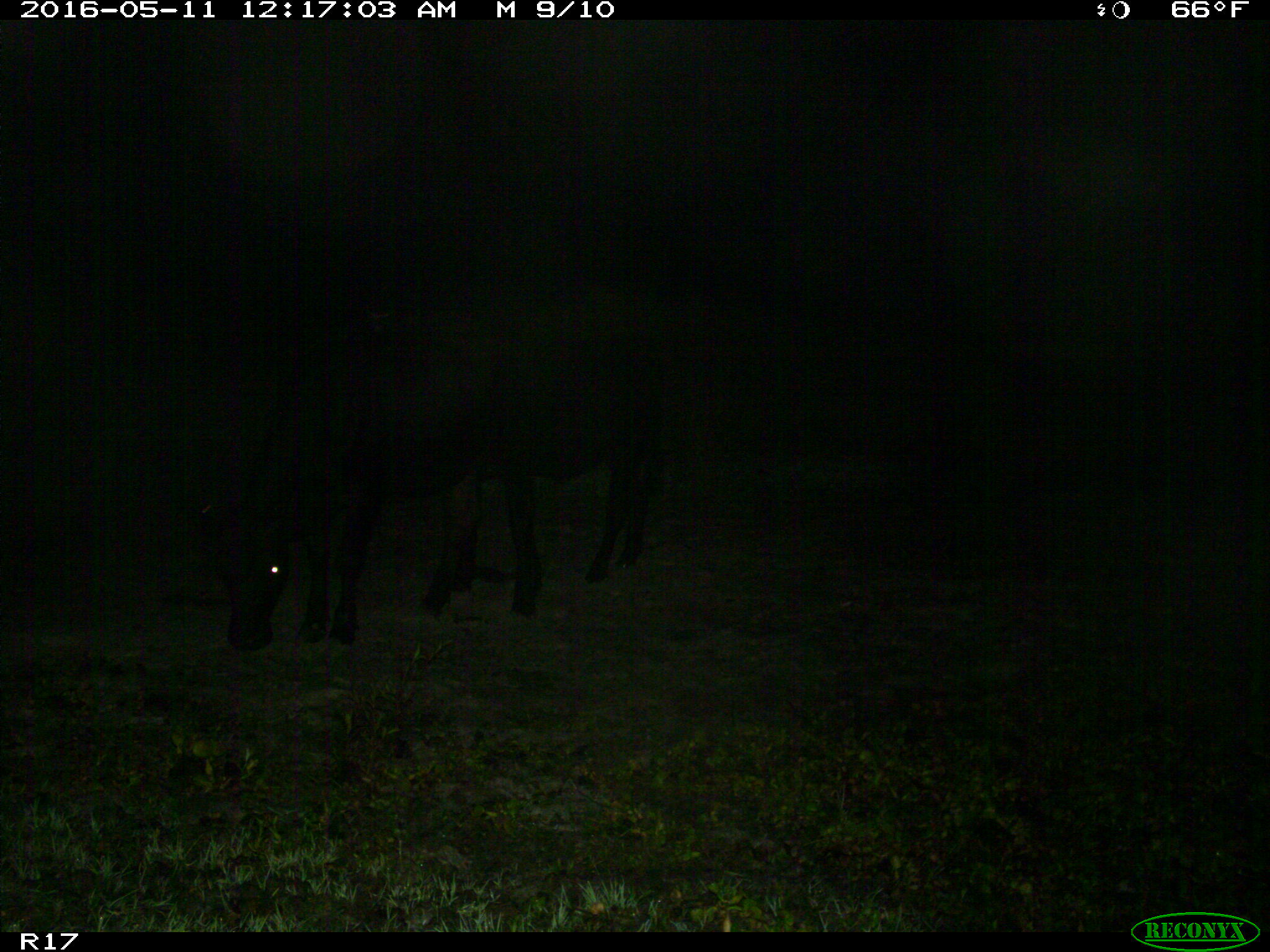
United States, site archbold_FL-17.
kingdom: Animalia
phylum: Chordata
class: Mammalia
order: Artiodactyla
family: Bovidae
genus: Bos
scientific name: Bos taurus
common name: domestic cow